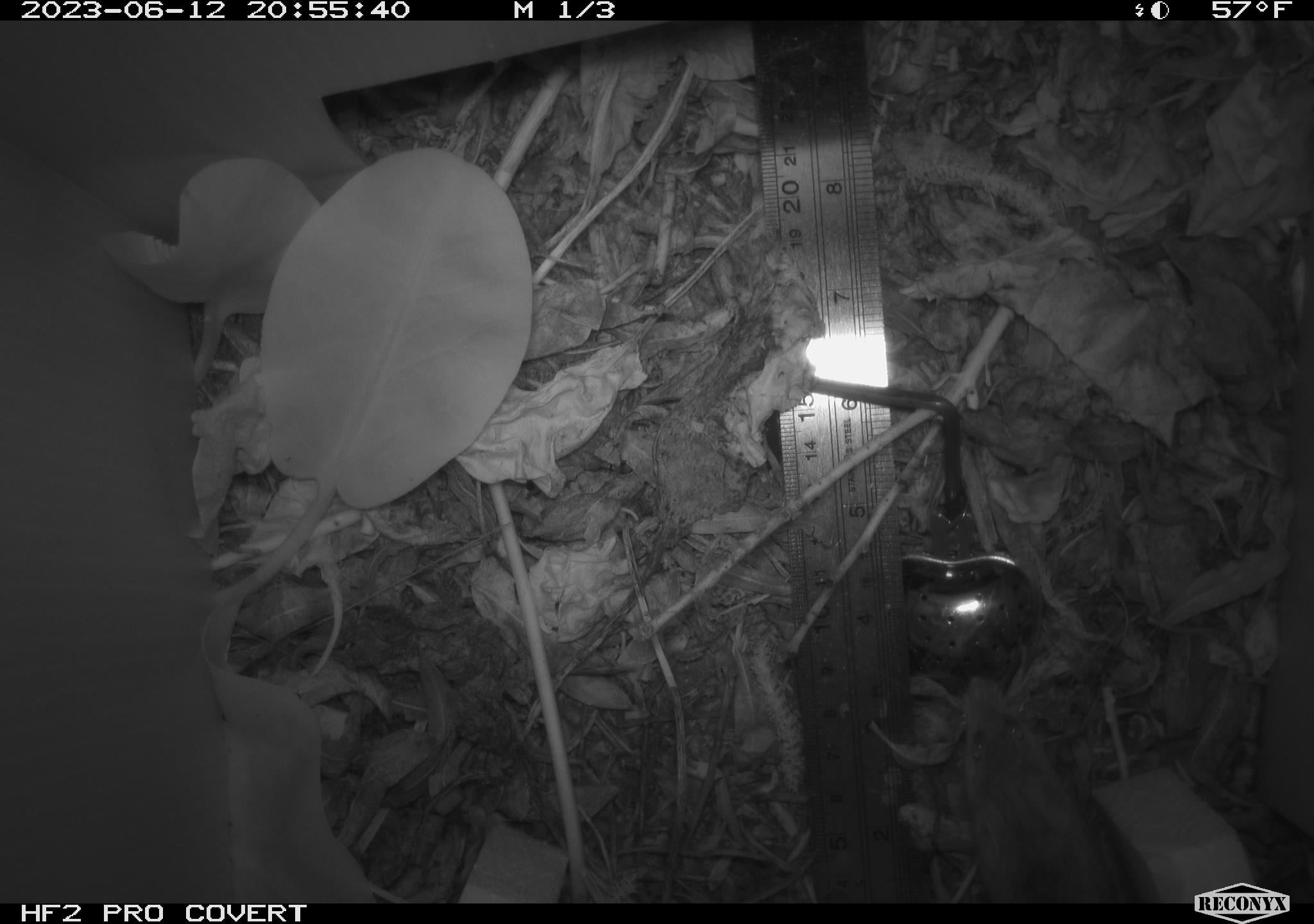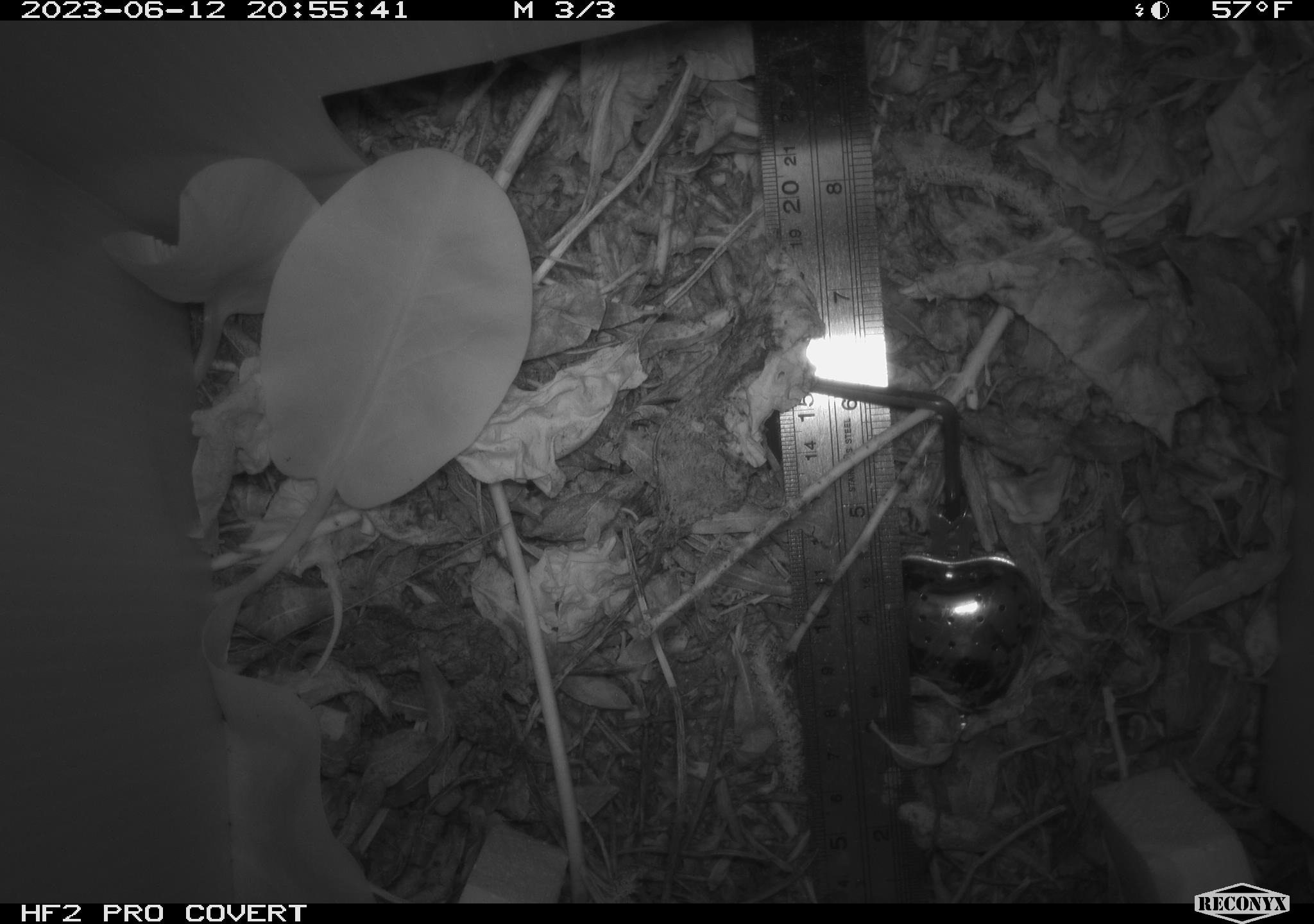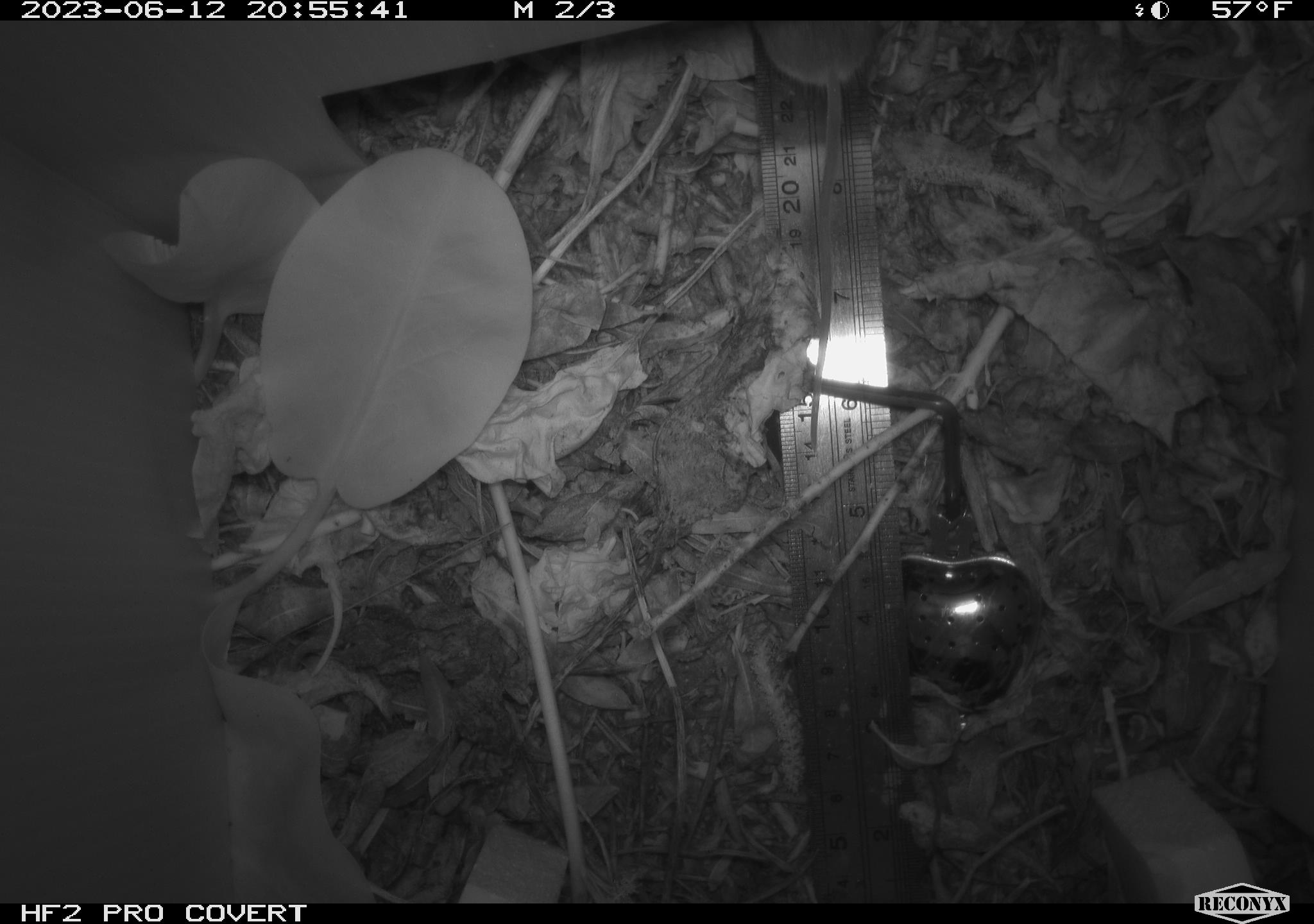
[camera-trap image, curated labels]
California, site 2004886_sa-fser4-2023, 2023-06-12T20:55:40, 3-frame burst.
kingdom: Animalia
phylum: Chordata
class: Mammalia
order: Rodentia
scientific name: Rodentia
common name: mouse species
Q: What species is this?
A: Mouse species (Rodentia).